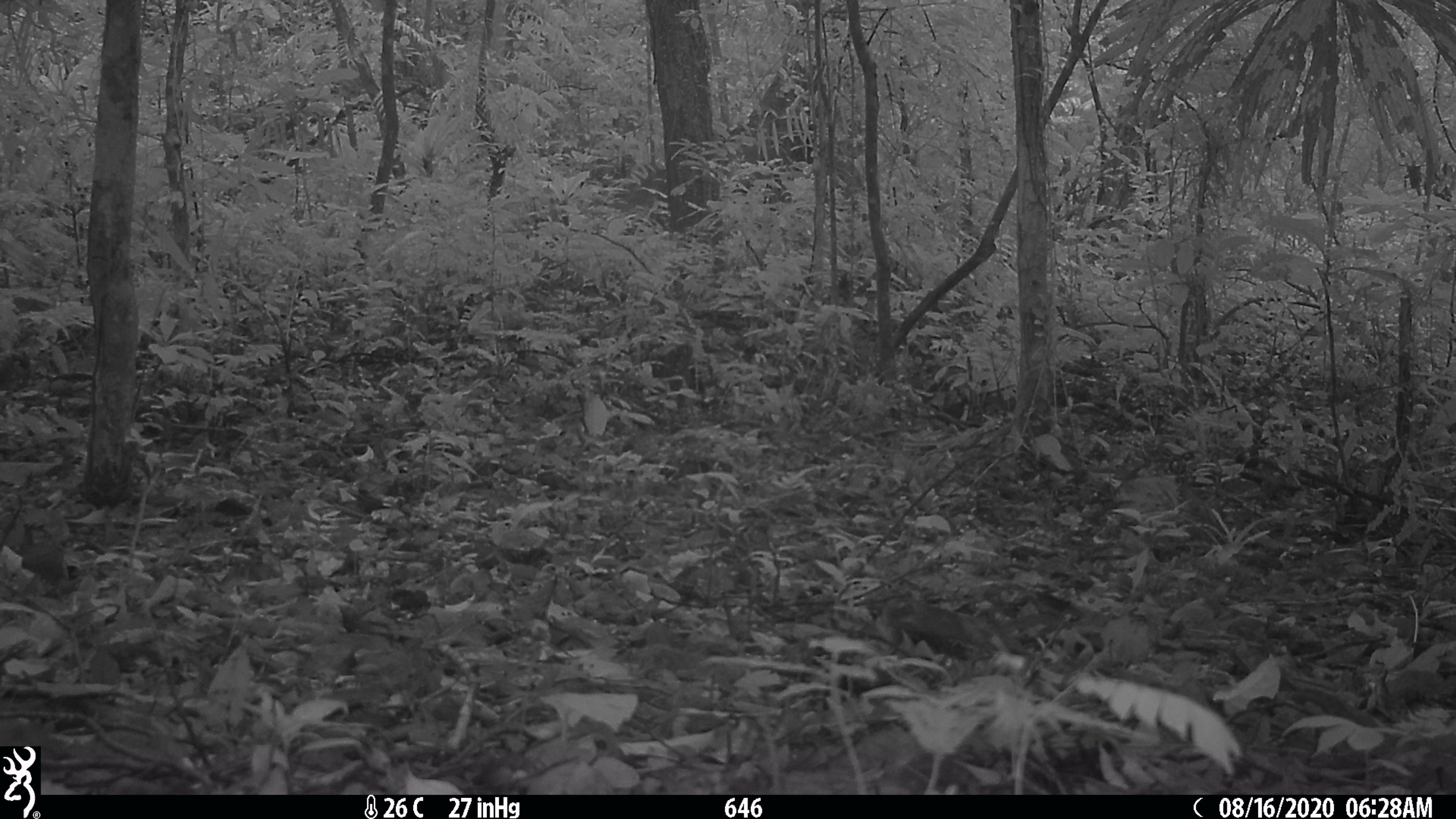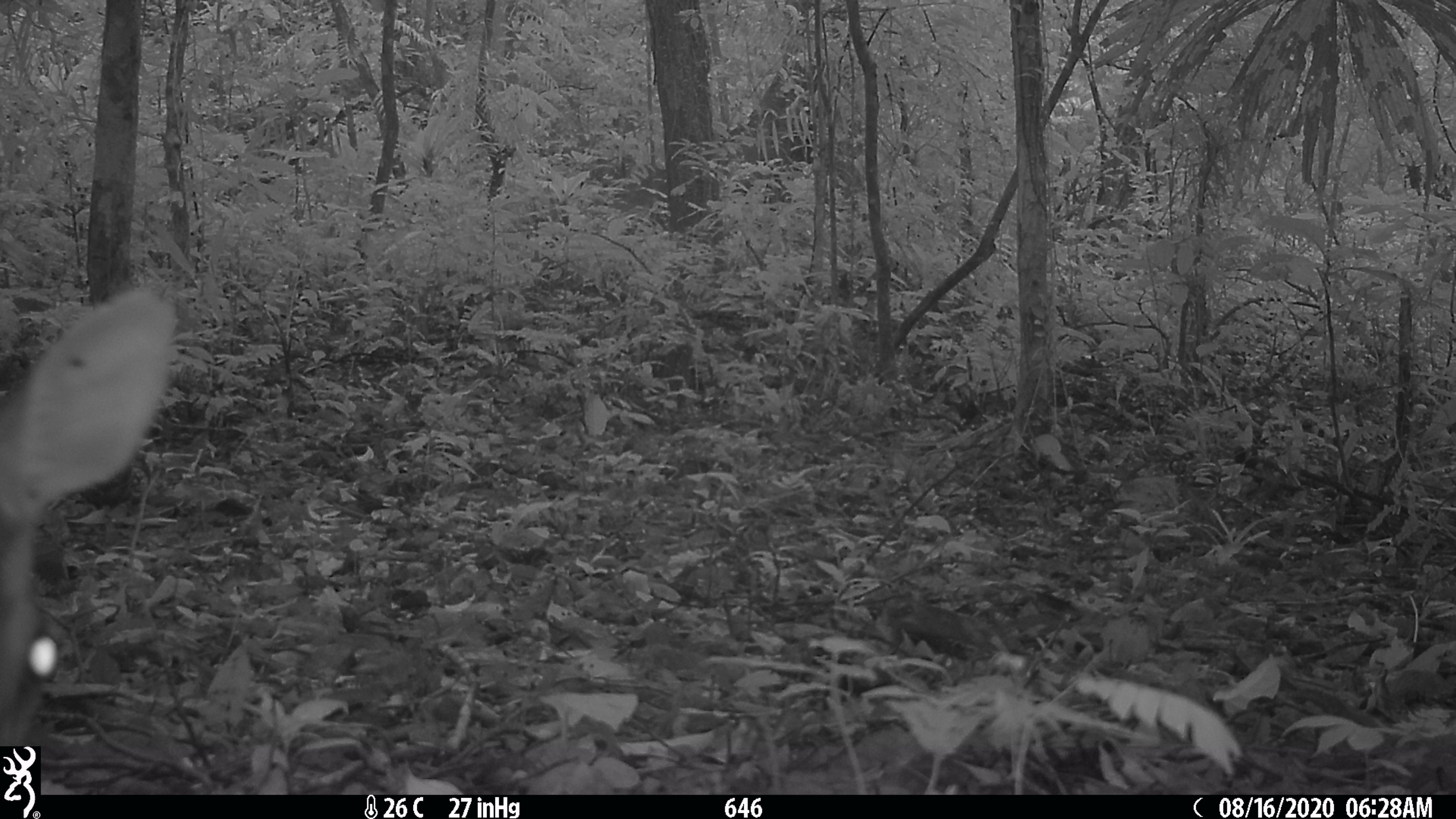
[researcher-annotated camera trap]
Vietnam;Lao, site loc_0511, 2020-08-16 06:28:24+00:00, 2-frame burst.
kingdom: Animalia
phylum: Chordata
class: Mammalia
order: Artiodactyla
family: Cervidae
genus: Muntiacus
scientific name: Muntiacus vuquangensis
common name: large-antlered muntjac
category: large antlered muntjac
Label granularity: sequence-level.